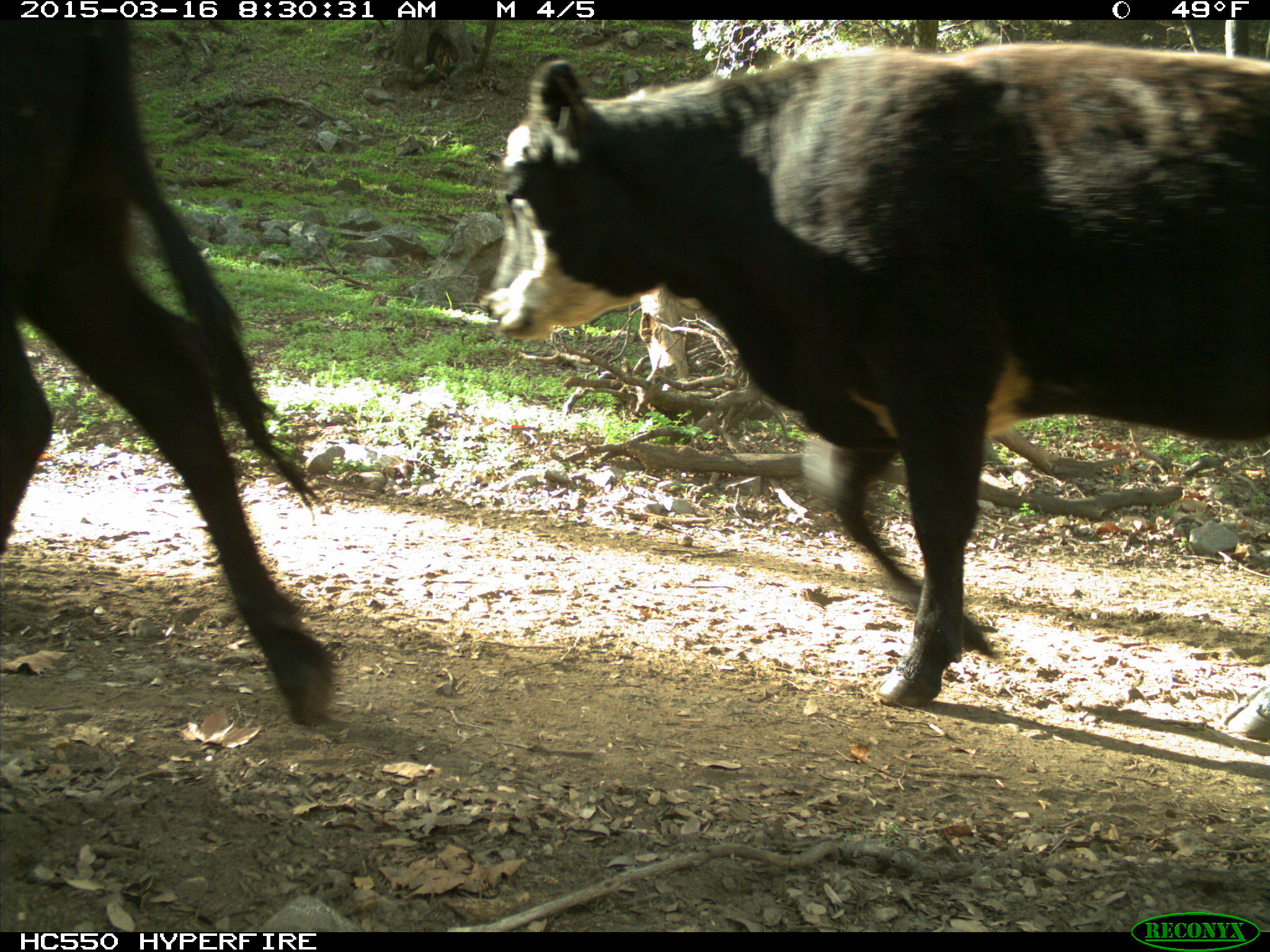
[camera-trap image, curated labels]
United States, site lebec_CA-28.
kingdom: Animalia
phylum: Chordata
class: Mammalia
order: Artiodactyla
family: Bovidae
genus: Bos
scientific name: Bos taurus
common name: domestic cow